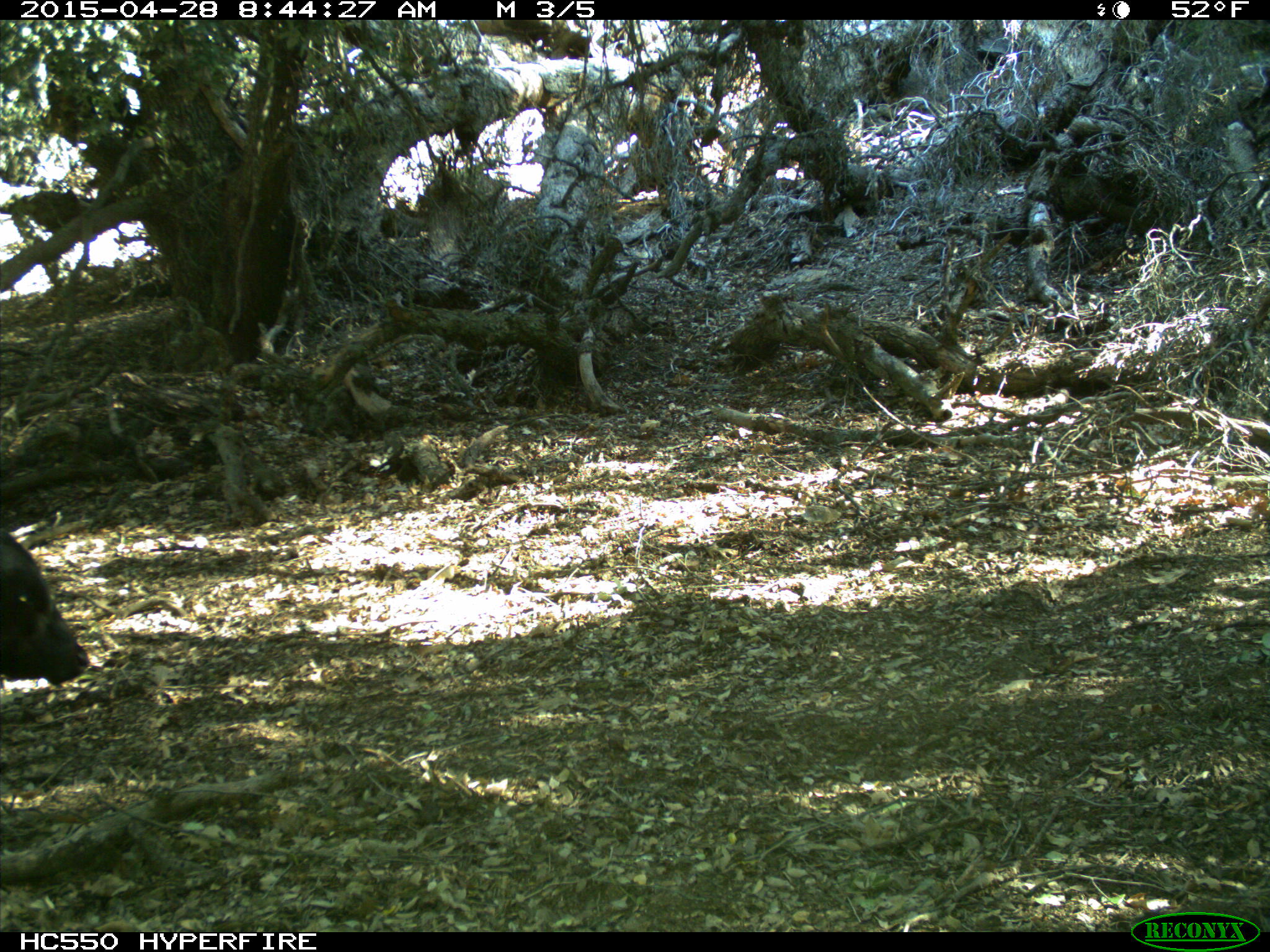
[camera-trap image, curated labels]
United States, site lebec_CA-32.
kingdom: Animalia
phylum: Chordata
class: Mammalia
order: Artiodactyla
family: Bovidae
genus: Bos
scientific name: Bos taurus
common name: domestic cow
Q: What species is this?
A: Bos taurus (domestic cow).